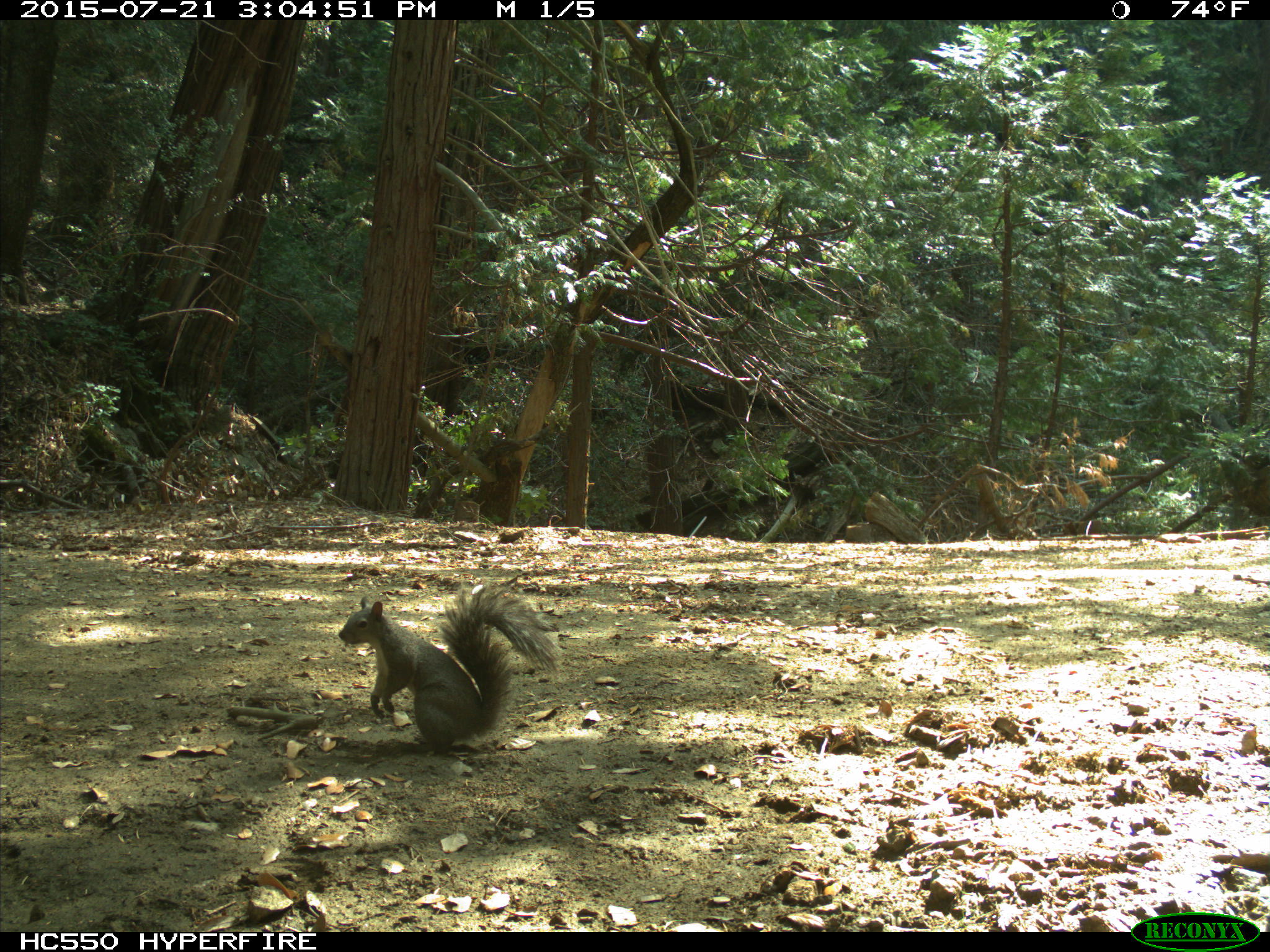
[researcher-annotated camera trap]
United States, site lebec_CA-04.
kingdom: Animalia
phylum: Chordata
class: Mammalia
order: Rodentia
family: Sciuridae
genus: Sciurus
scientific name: Sciurus carolinensis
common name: eastern gray squirrel